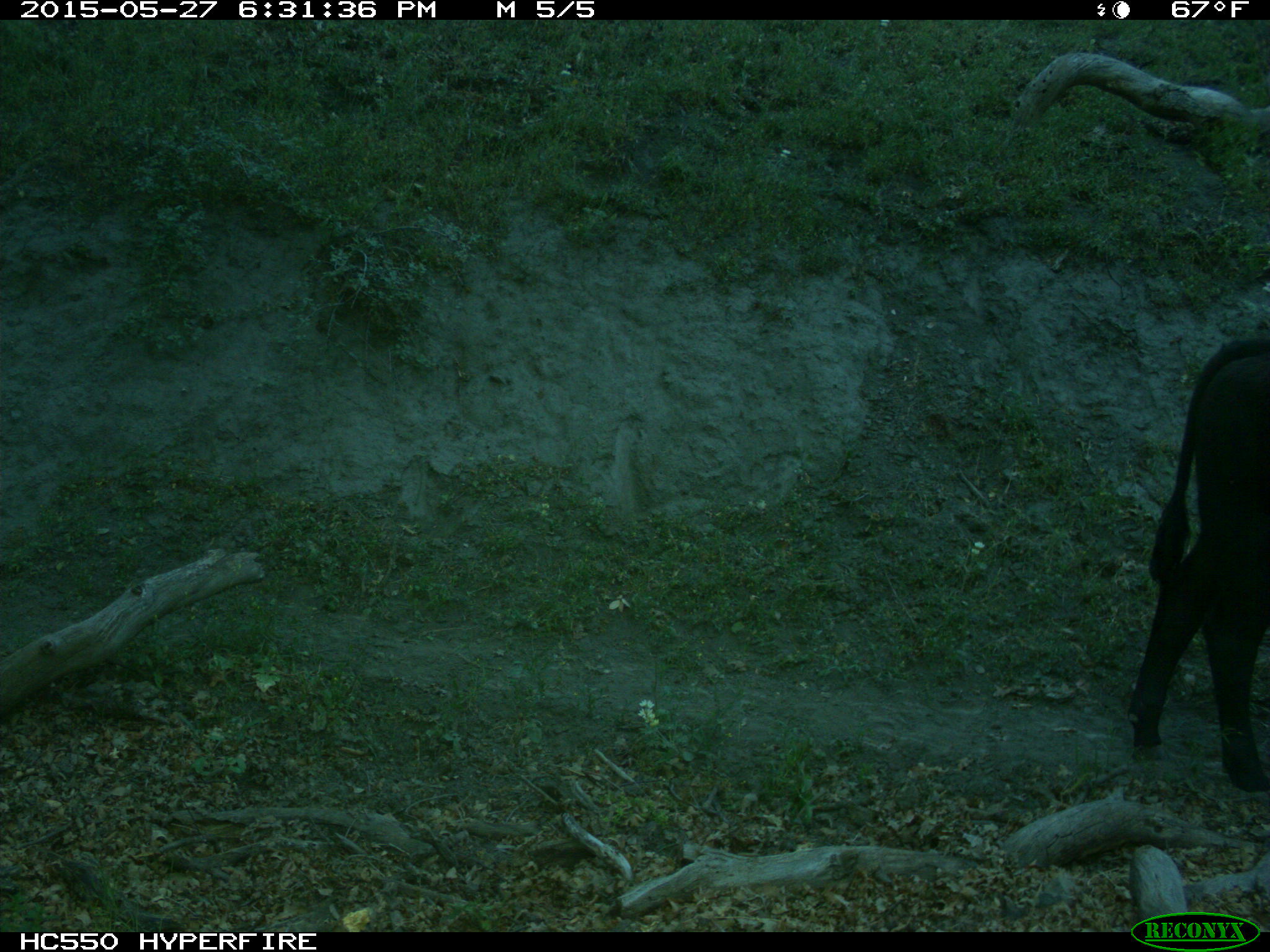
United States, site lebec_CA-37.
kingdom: Animalia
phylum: Chordata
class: Mammalia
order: Artiodactyla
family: Bovidae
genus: Bos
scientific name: Bos taurus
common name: domestic cow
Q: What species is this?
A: Bos taurus (domestic cow).